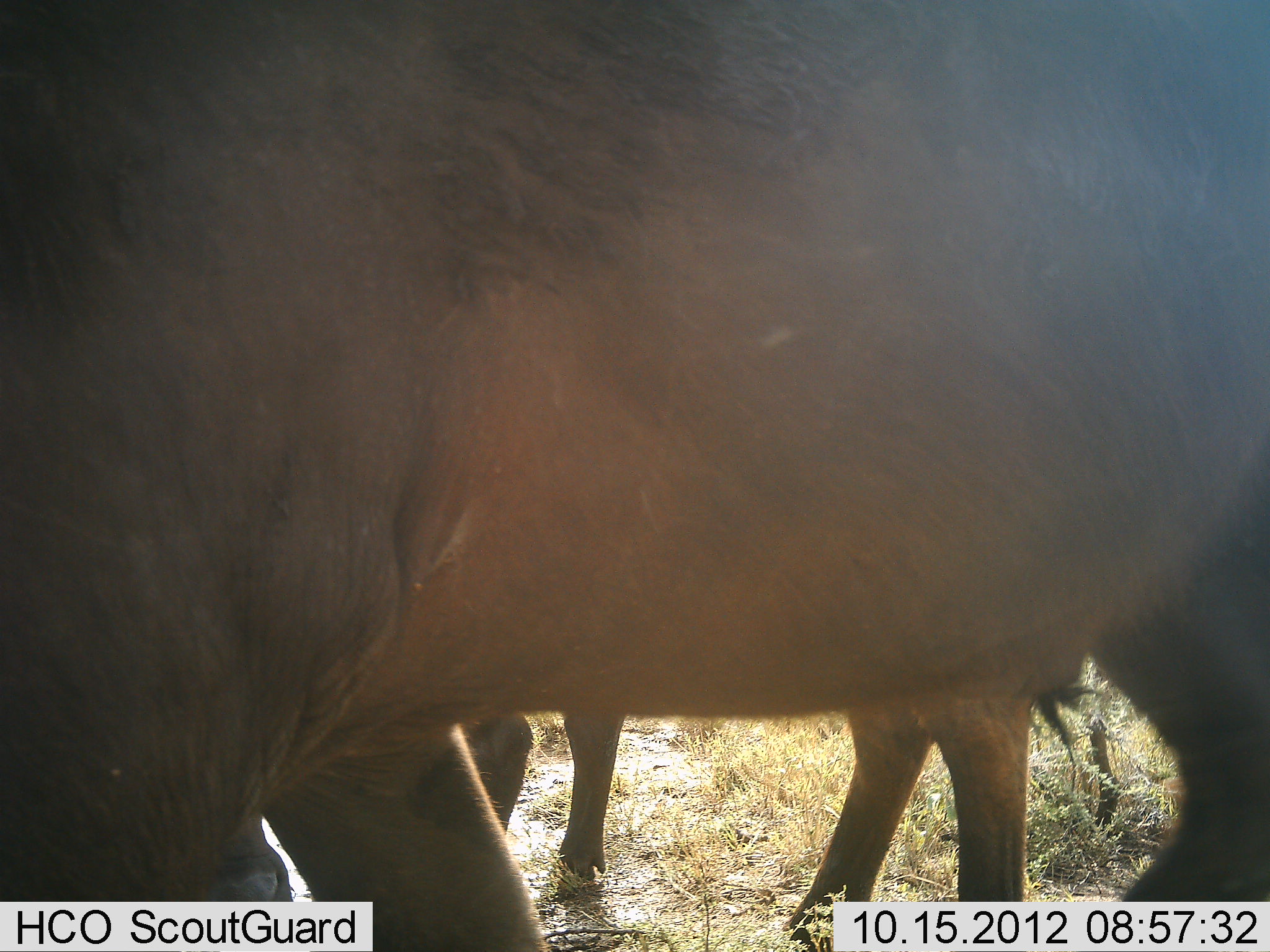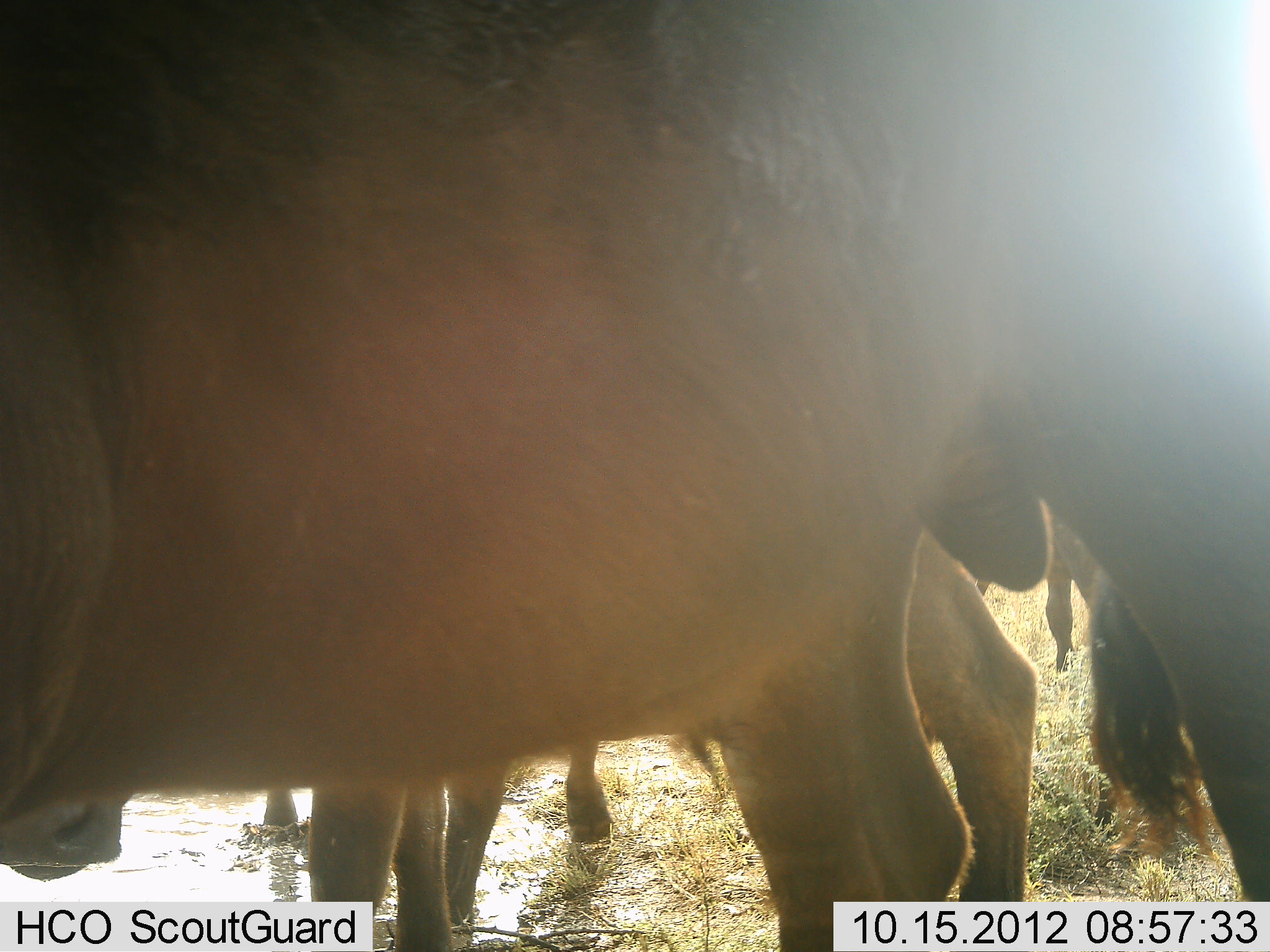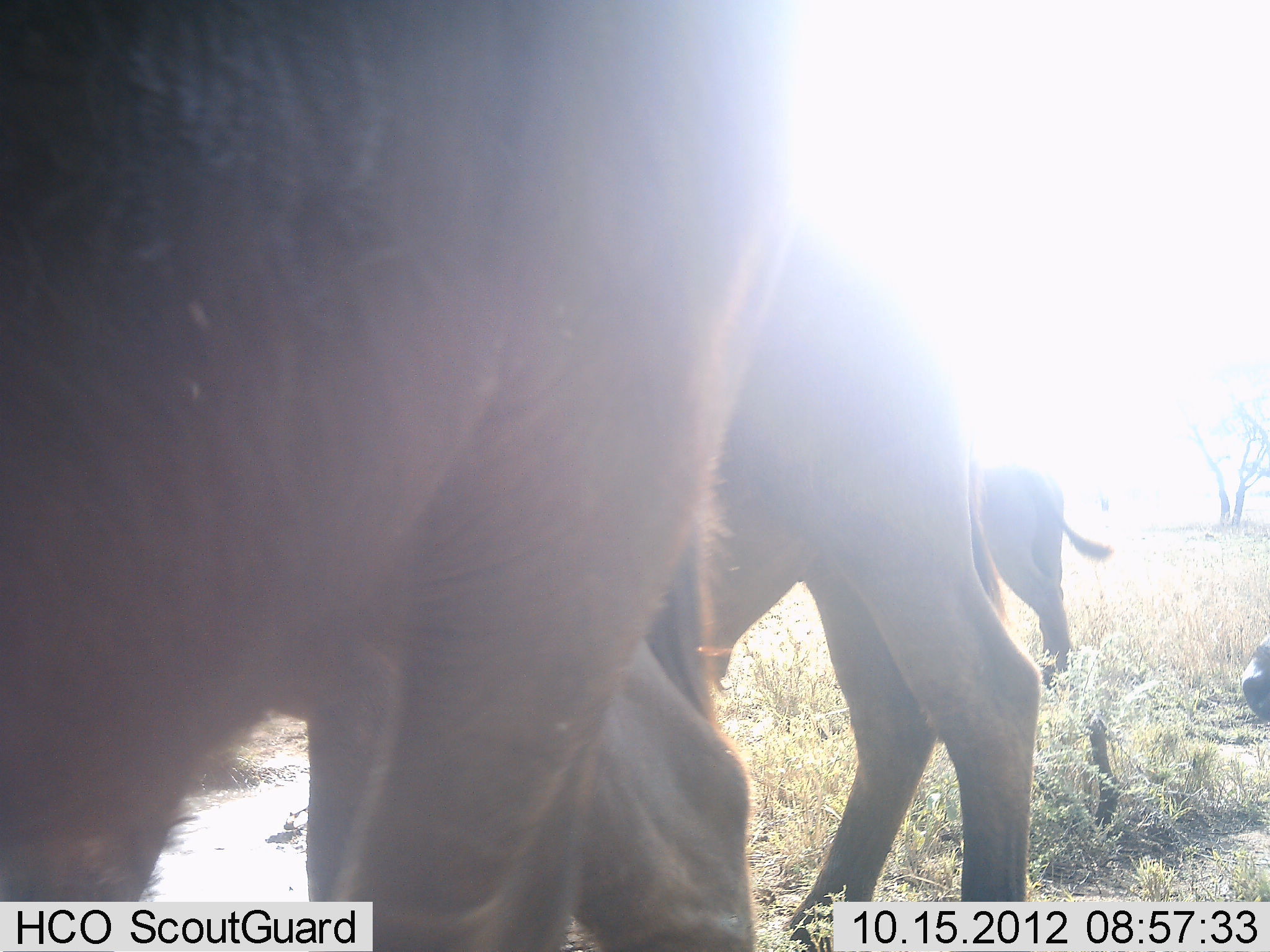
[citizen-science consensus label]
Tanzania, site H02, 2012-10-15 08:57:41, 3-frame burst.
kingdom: Animalia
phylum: Chordata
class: Mammalia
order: Artiodactyla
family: Bovidae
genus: Connochaetes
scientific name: Connochaetes taurinus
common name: blue wildebeest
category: wildebeest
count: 4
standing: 70%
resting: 20%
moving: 60%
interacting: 0%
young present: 0%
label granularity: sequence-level